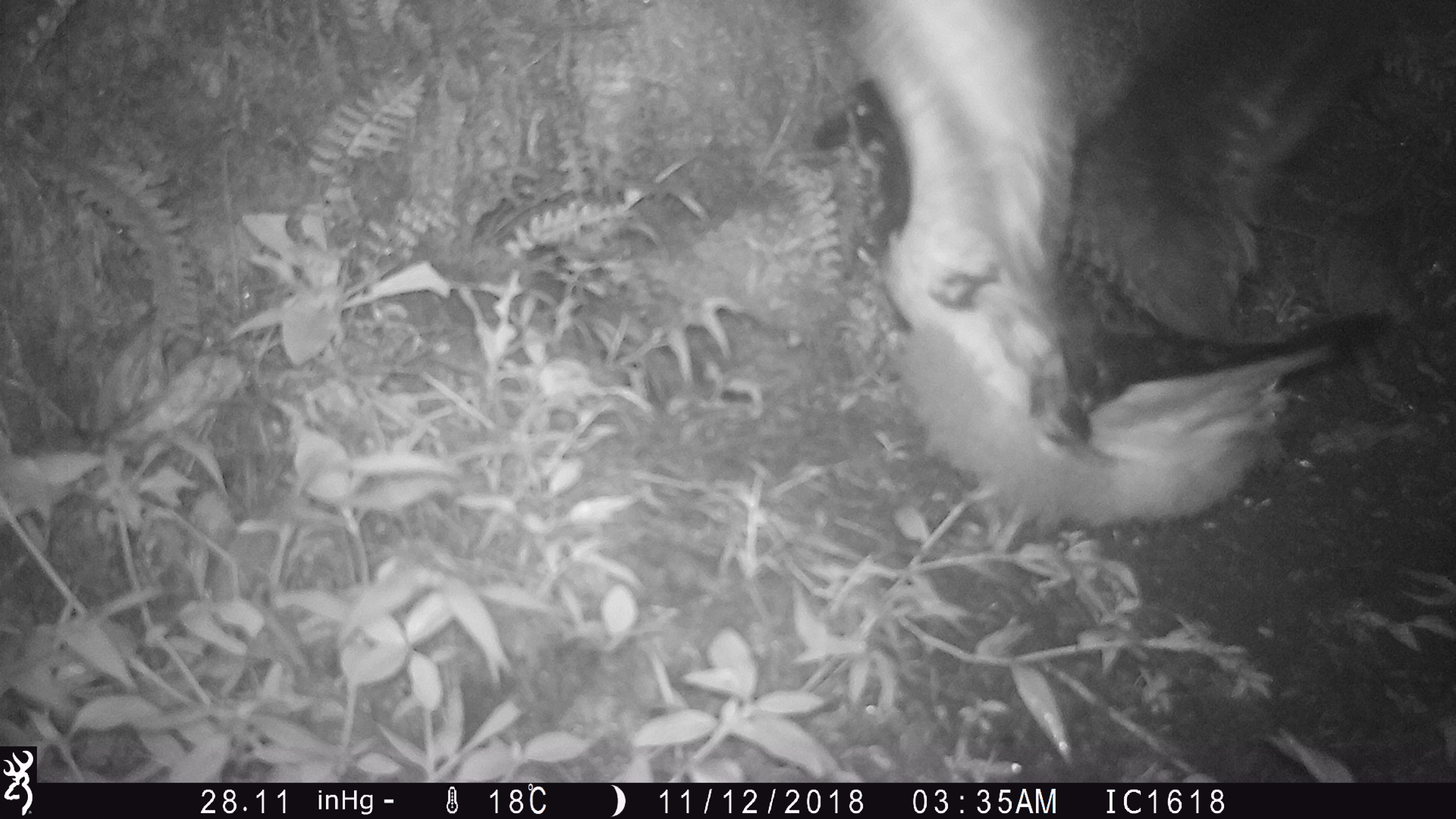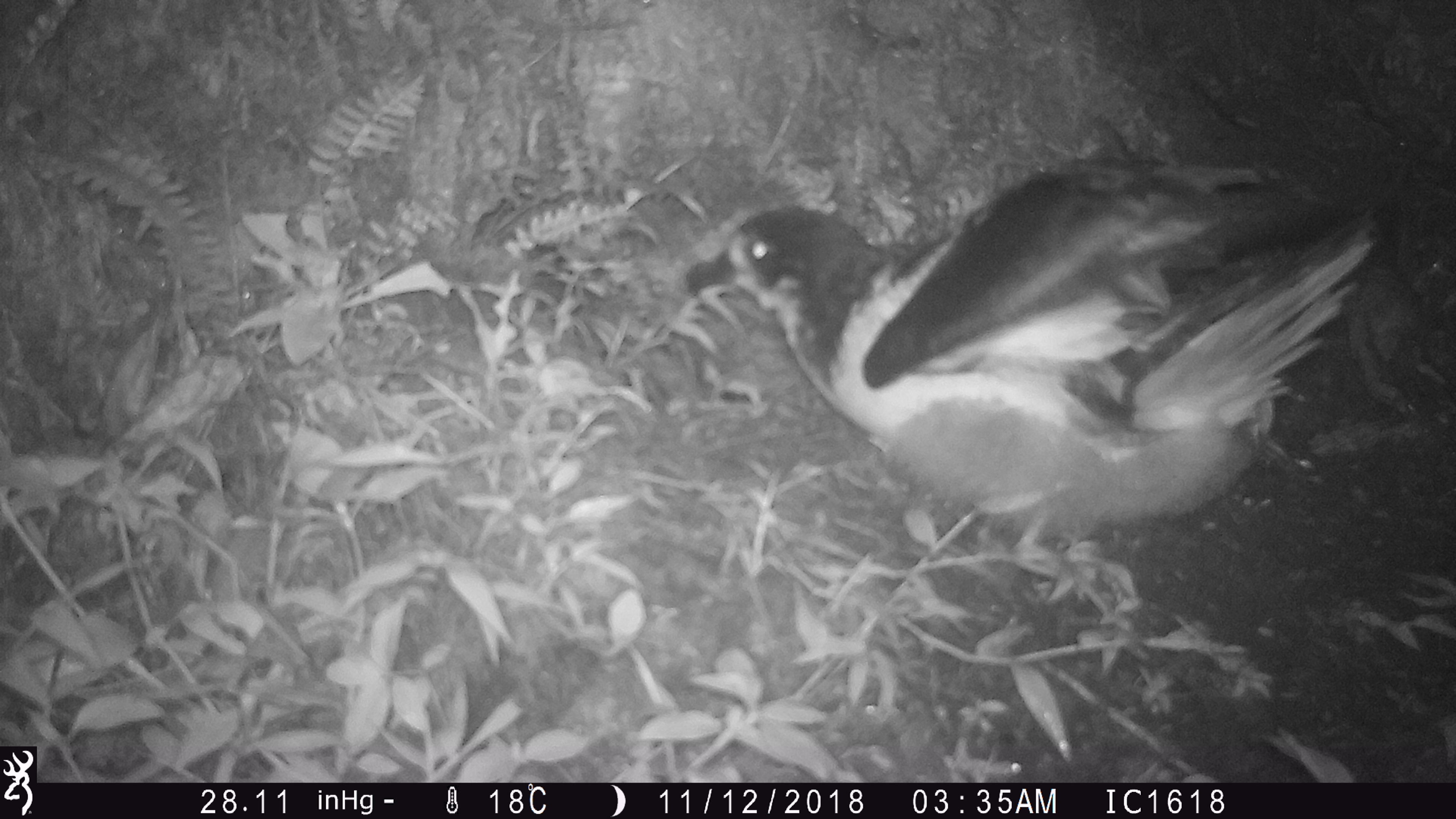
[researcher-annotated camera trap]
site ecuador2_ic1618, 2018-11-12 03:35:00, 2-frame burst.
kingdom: Animalia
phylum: Chordata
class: Aves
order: Procellariiformes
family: Procellariidae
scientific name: Procellariidae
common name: petrel chick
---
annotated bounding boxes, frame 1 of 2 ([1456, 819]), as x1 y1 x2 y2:
petrel chick: 796 0 1421 536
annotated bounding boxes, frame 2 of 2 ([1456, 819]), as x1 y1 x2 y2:
petrel chick: 676 137 1383 568